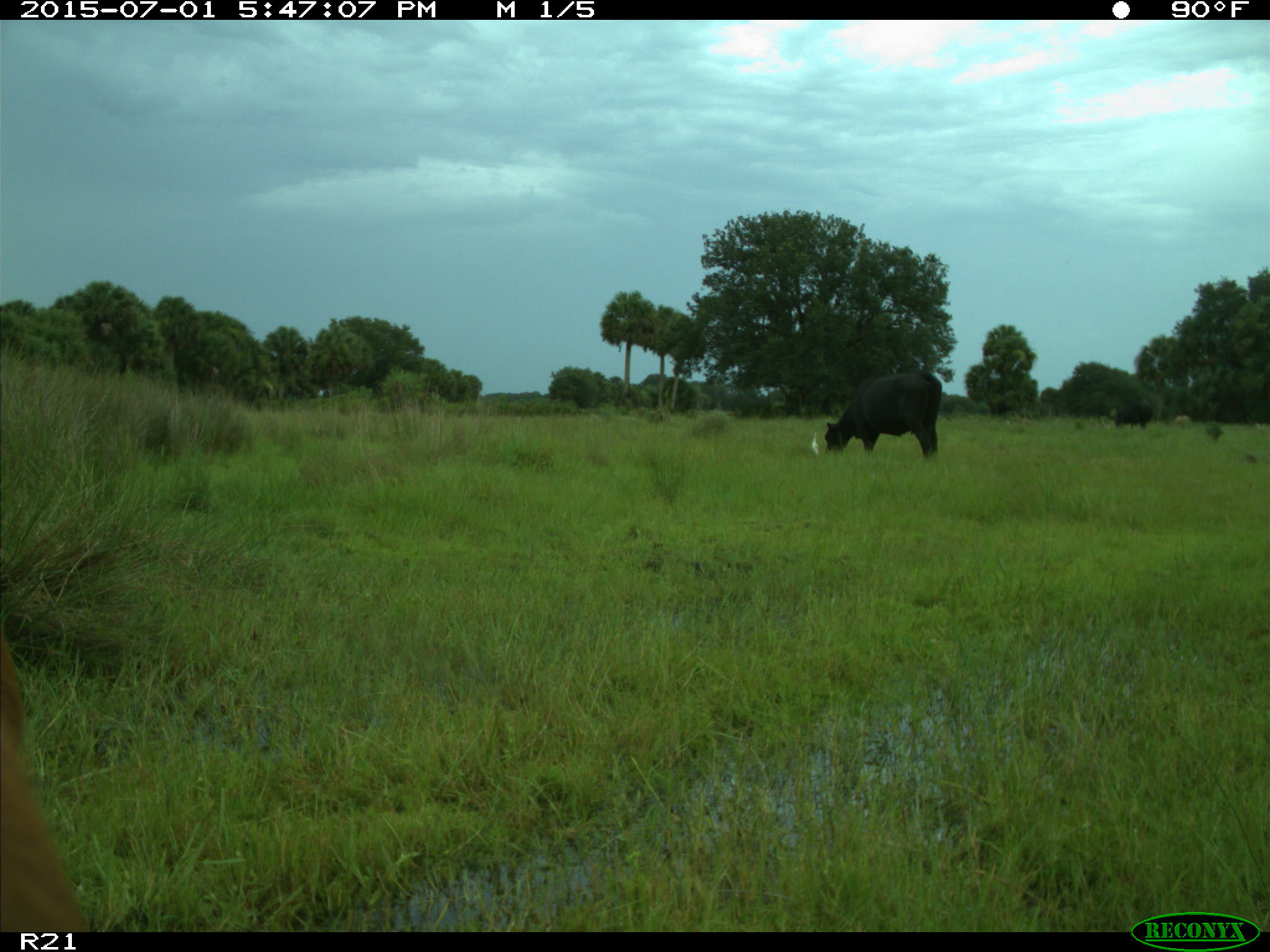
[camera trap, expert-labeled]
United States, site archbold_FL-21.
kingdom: Animalia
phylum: Chordata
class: Mammalia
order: Artiodactyla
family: Bovidae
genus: Bos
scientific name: Bos taurus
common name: domestic cow